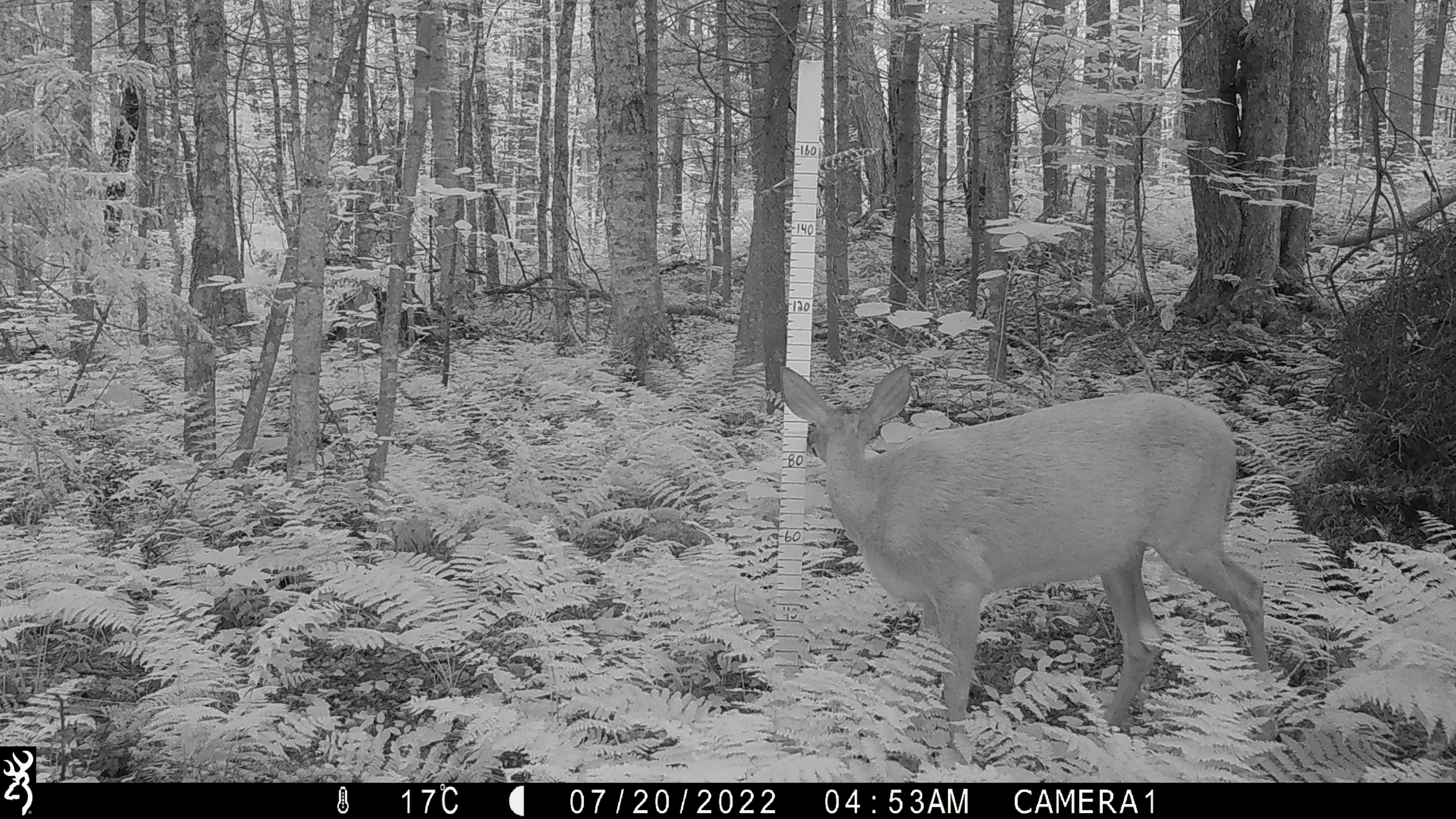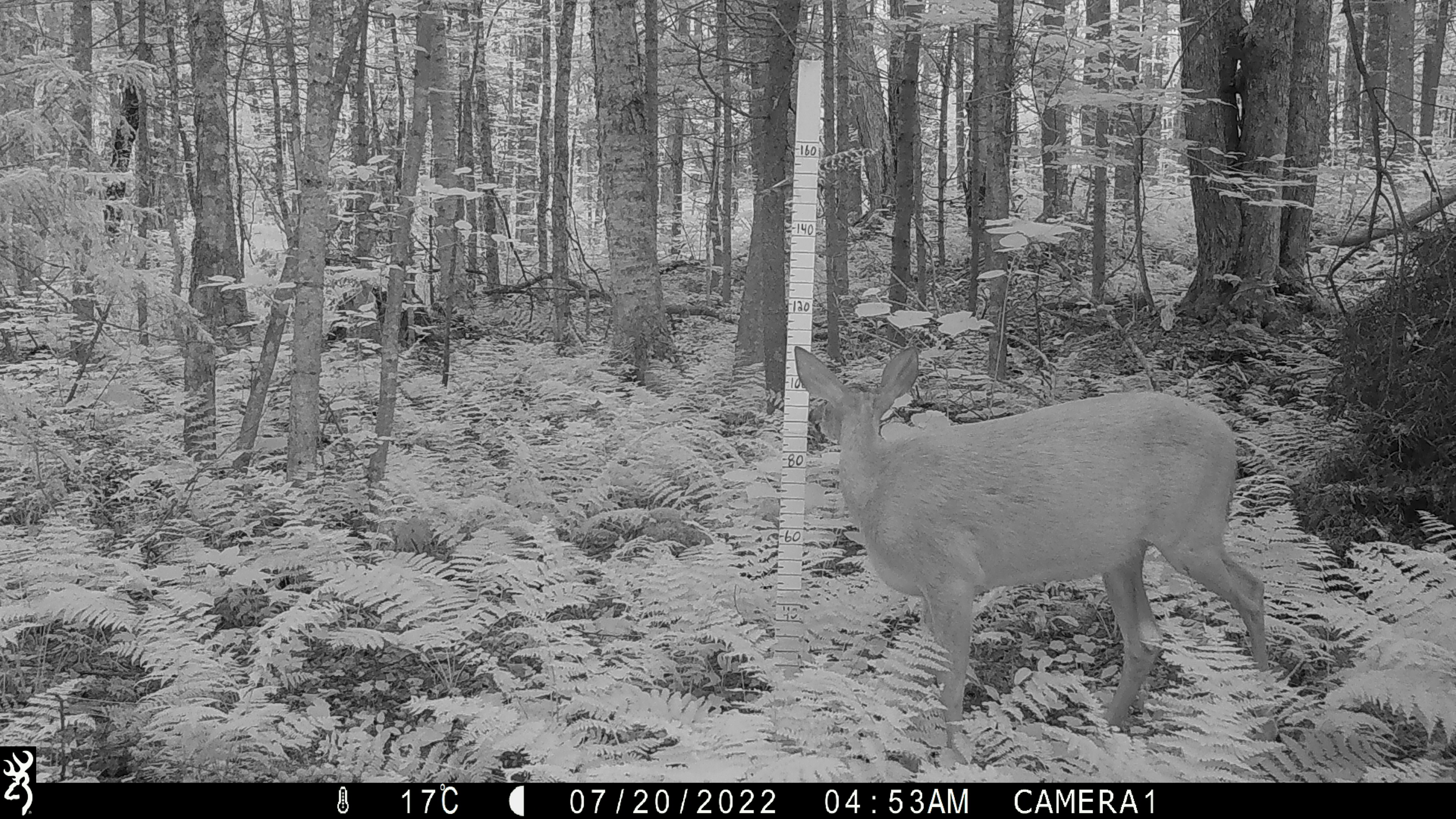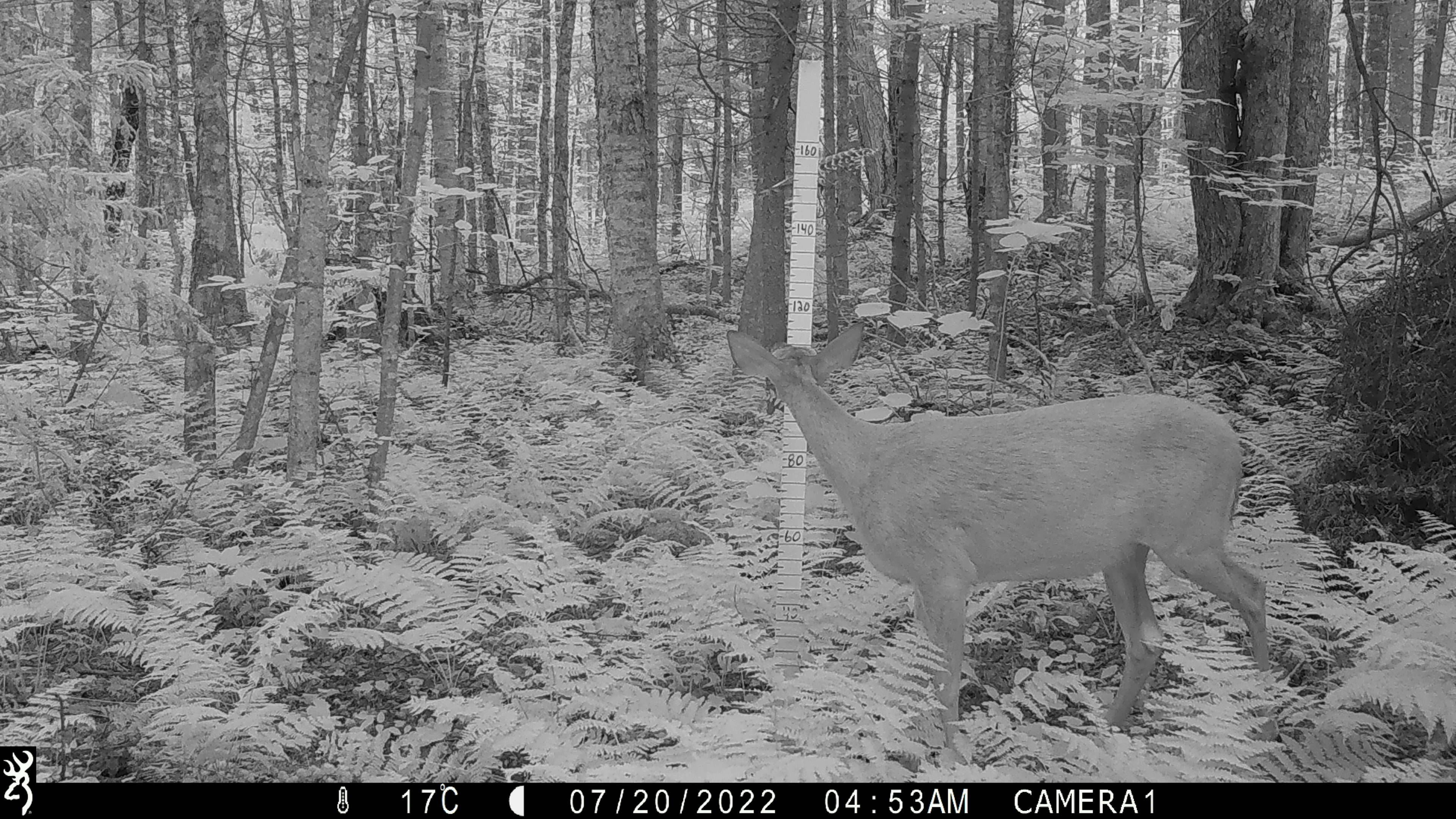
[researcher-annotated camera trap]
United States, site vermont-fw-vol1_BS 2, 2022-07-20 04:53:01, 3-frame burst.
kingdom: Animalia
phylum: Chordata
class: Mammalia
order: Artiodactyla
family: Cervidae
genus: Odocoileus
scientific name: Odocoileus virginianus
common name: white-tailed deer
White-tailed deer (Odocoileus virginianus).